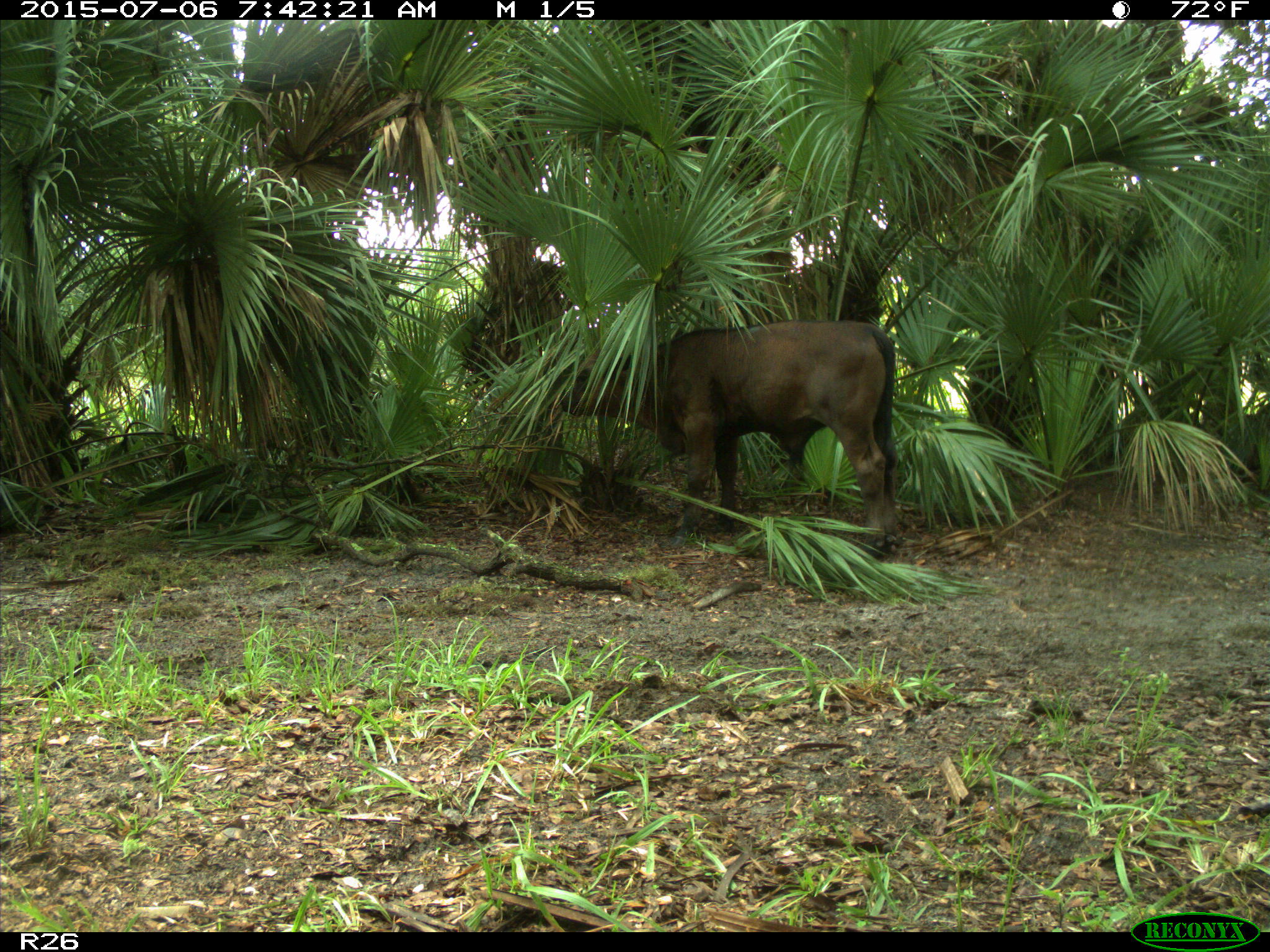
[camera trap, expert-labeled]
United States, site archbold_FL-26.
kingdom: Animalia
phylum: Chordata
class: Mammalia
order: Artiodactyla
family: Bovidae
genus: Bos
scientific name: Bos taurus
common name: domestic cow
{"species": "Bos taurus (domestic cow)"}